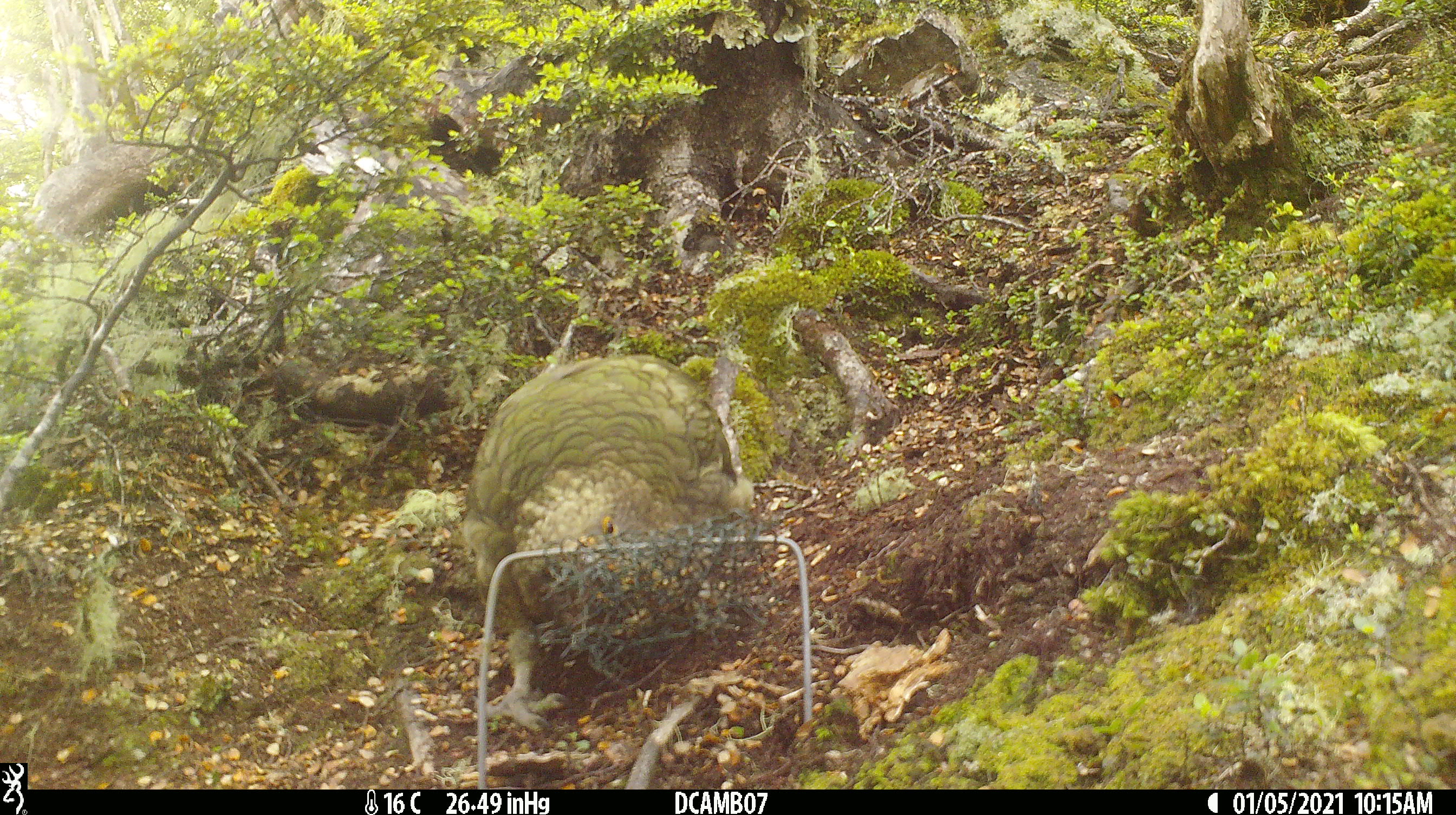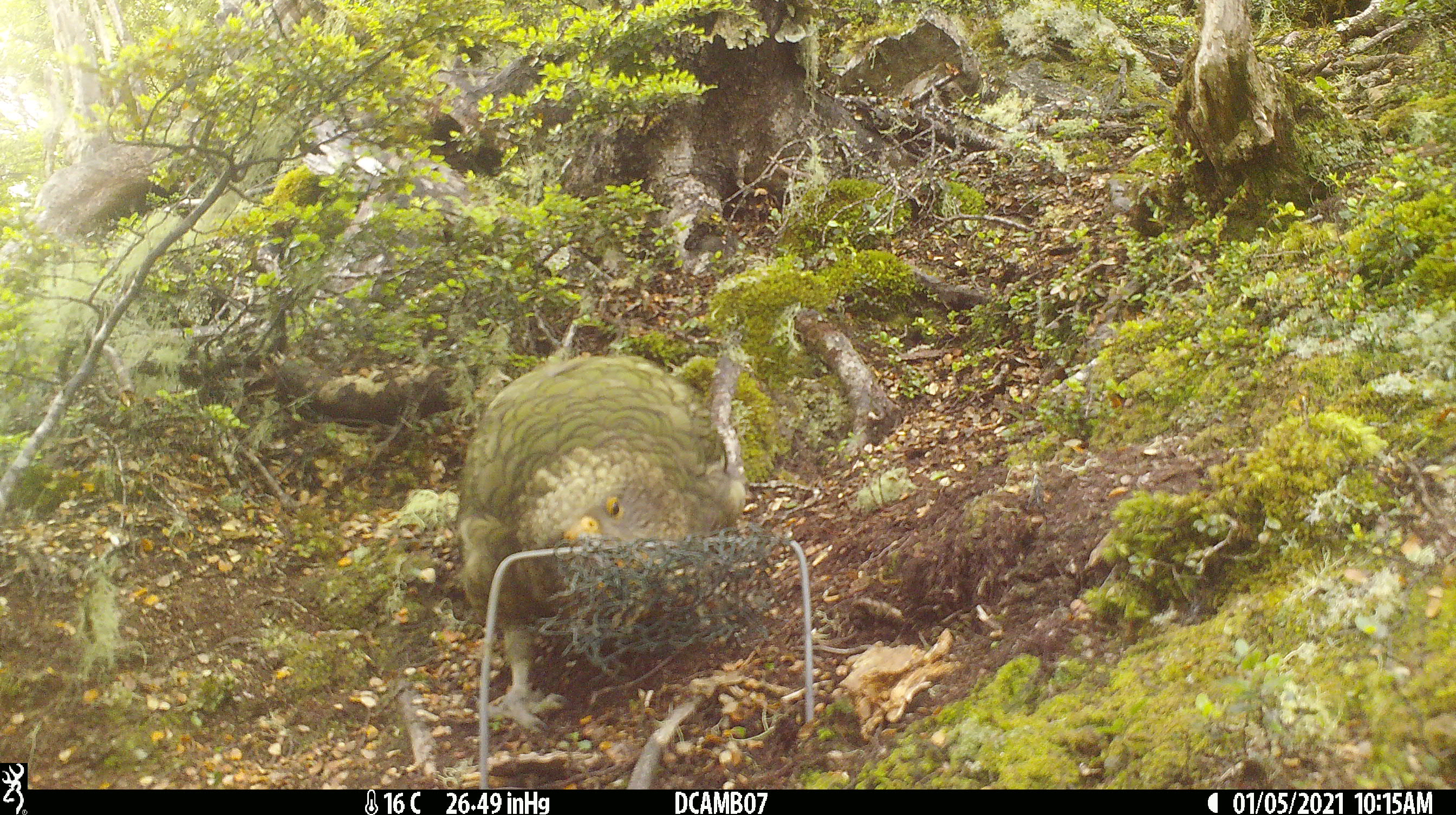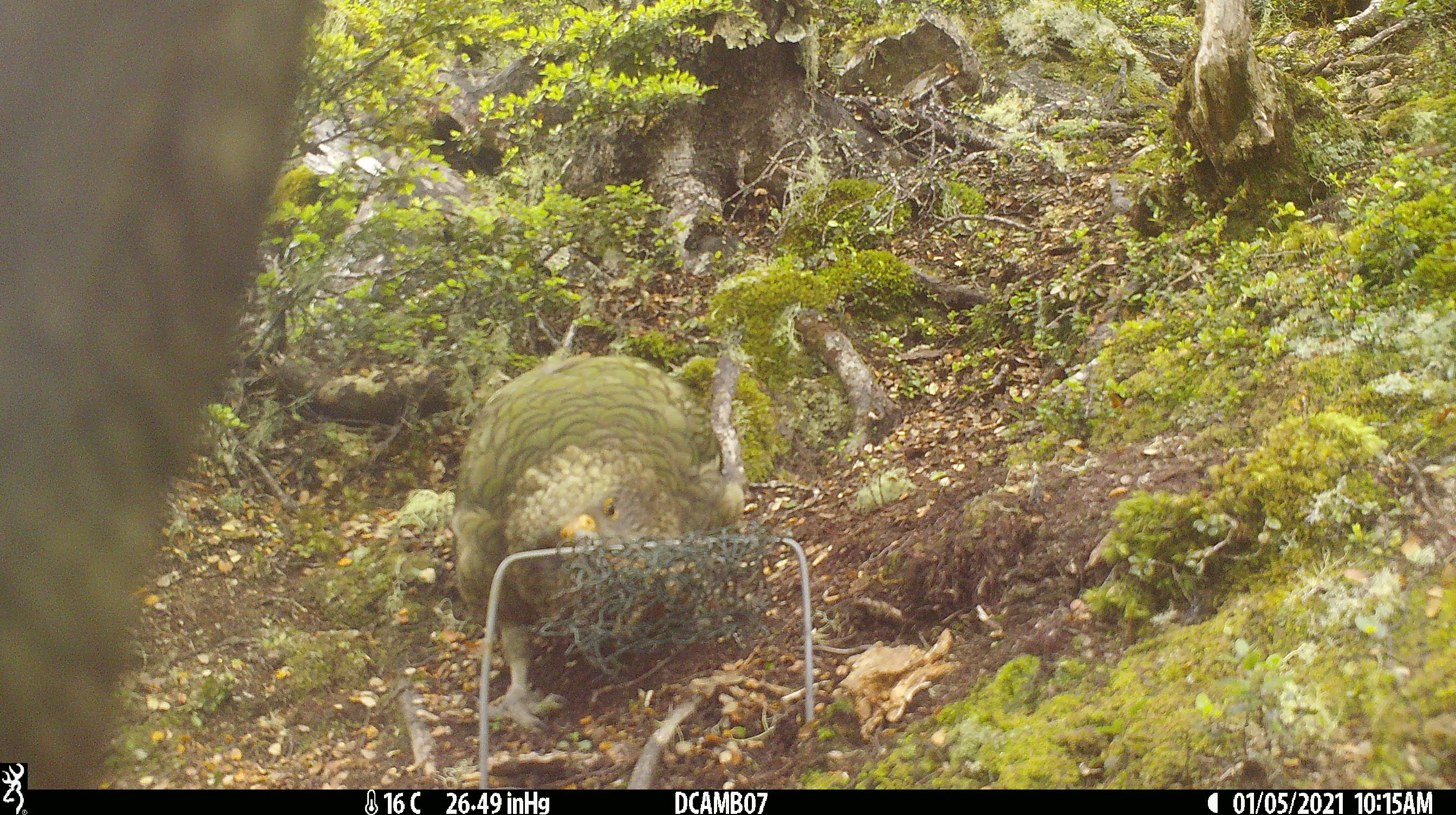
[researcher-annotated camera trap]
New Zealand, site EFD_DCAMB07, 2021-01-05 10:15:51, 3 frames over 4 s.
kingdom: Animalia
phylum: Chordata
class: Aves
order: Psittaciformes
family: Strigopidae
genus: Nestor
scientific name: Nestor notabilis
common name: kea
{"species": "kea (Nestor notabilis)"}